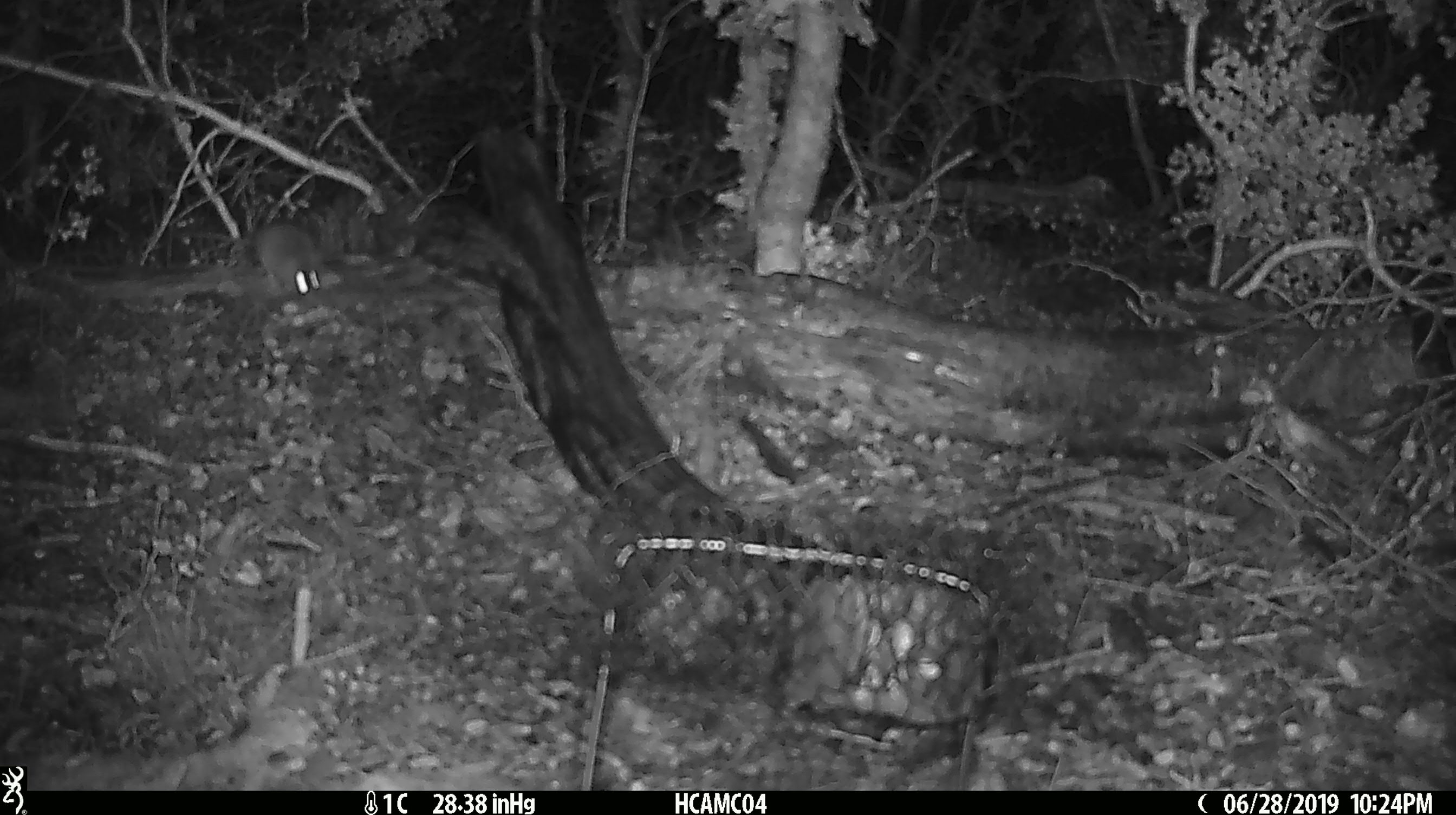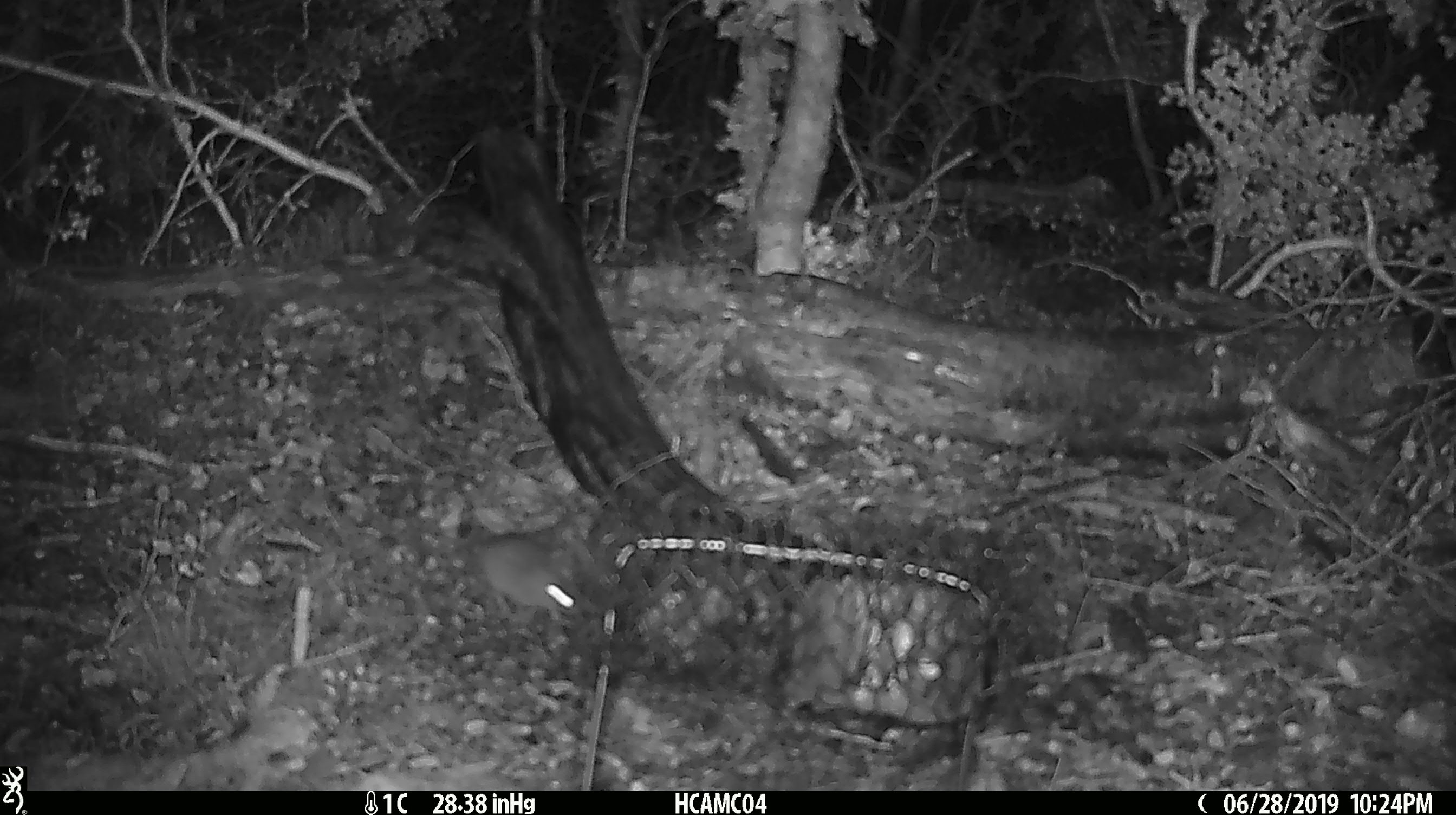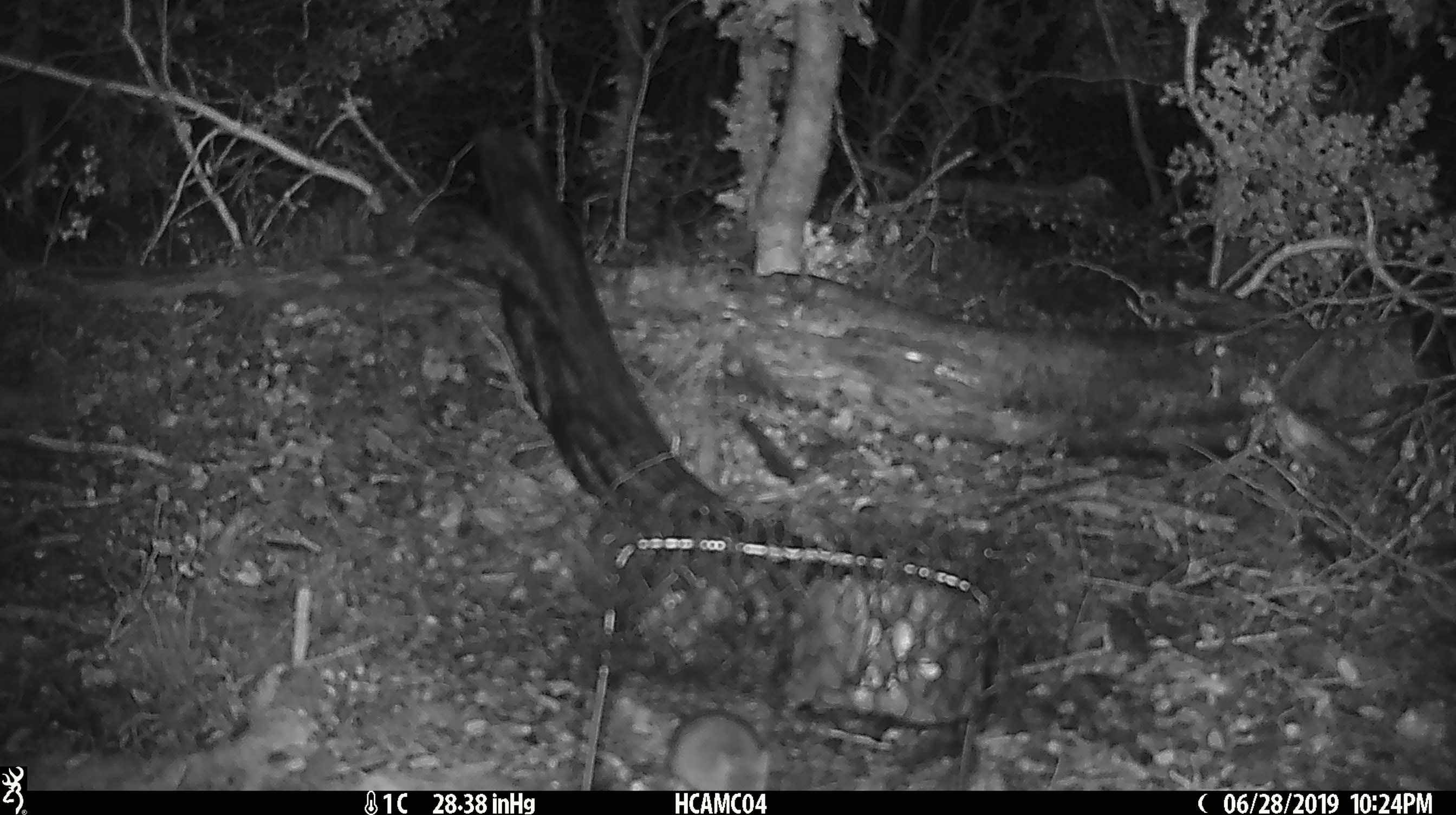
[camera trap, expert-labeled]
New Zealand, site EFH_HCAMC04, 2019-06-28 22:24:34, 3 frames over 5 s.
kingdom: Animalia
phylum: Chordata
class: Mammalia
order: Rodentia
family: Muridae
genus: Mus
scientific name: Mus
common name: mouse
Mouse (Mus).